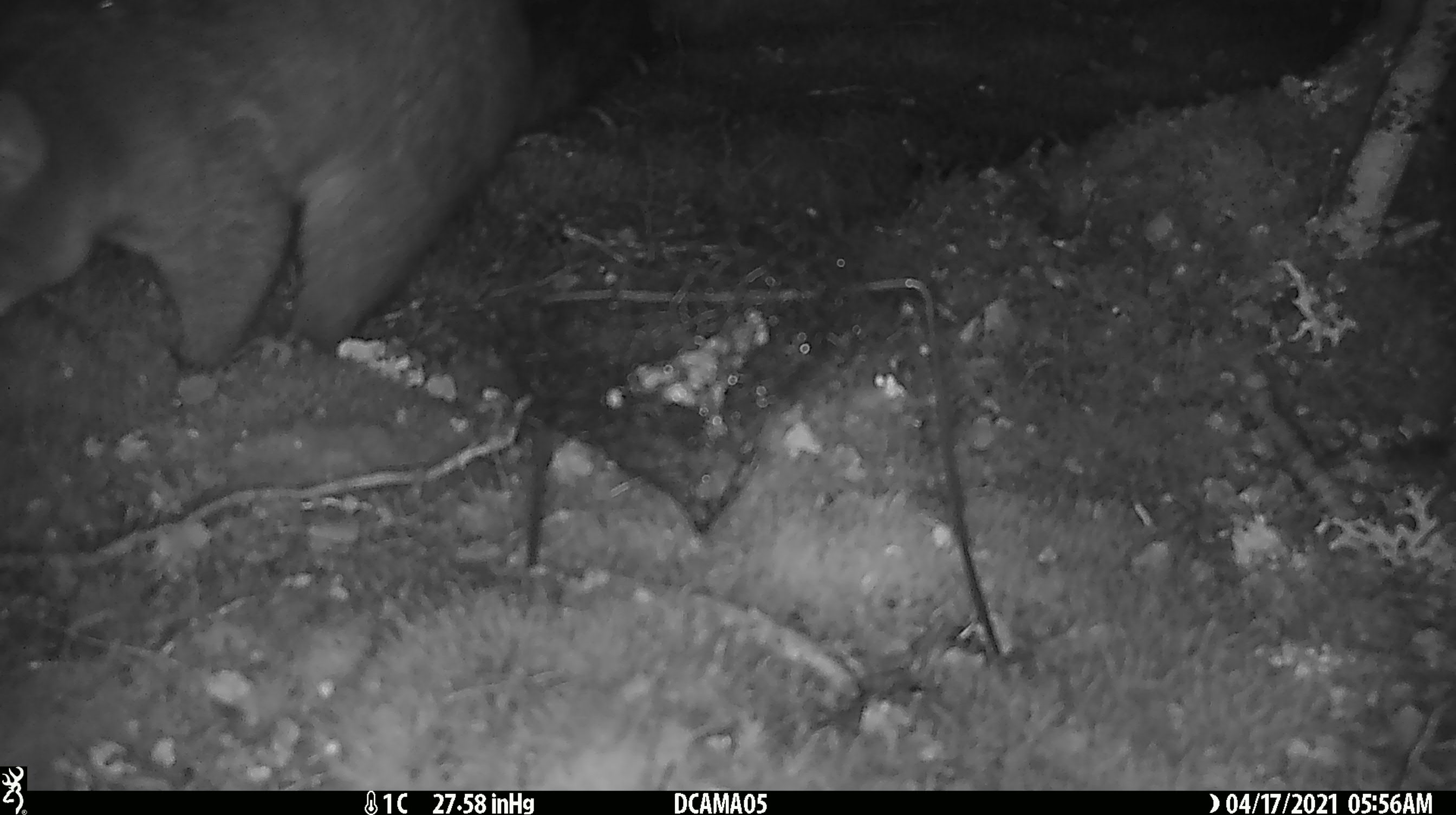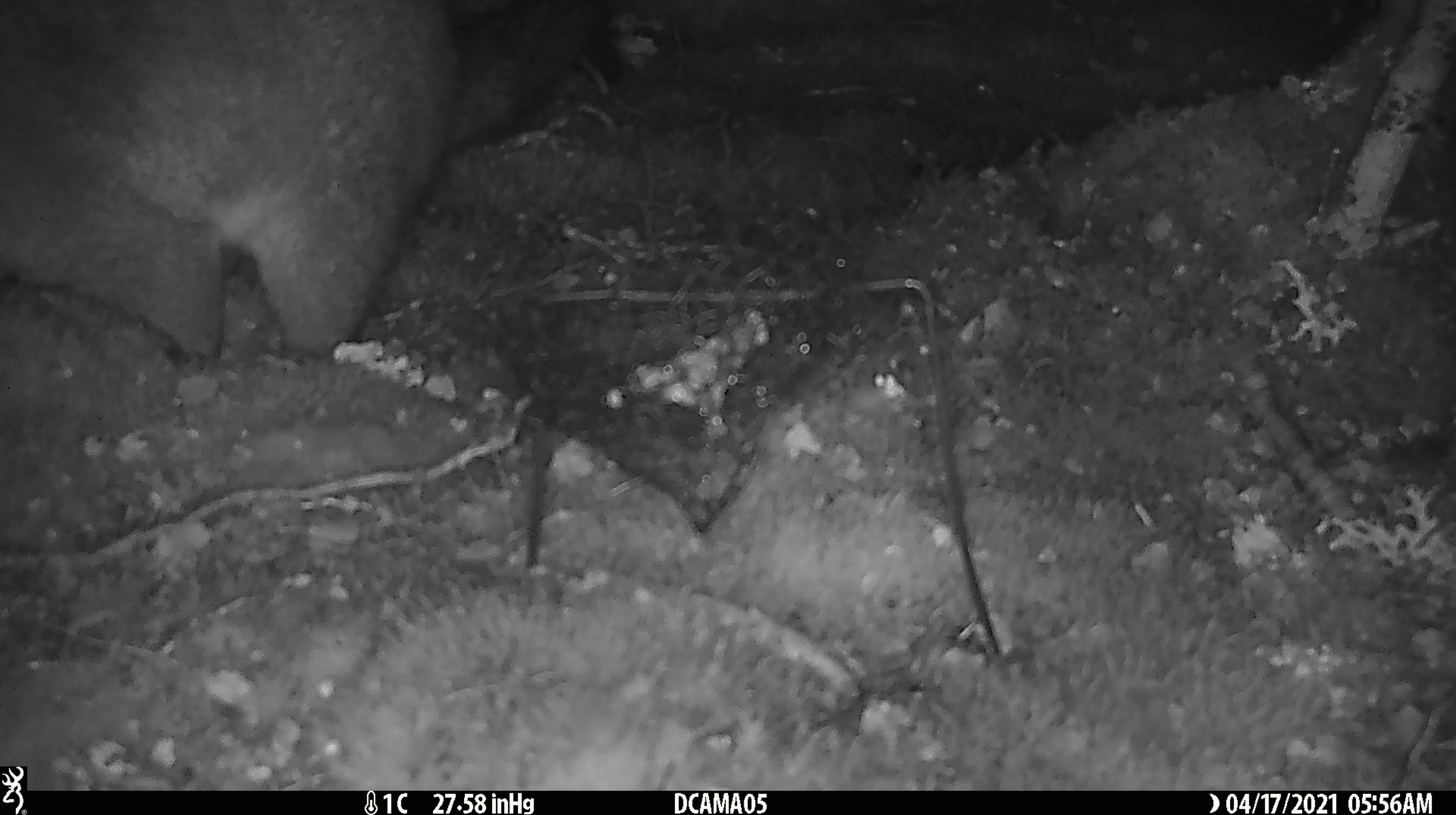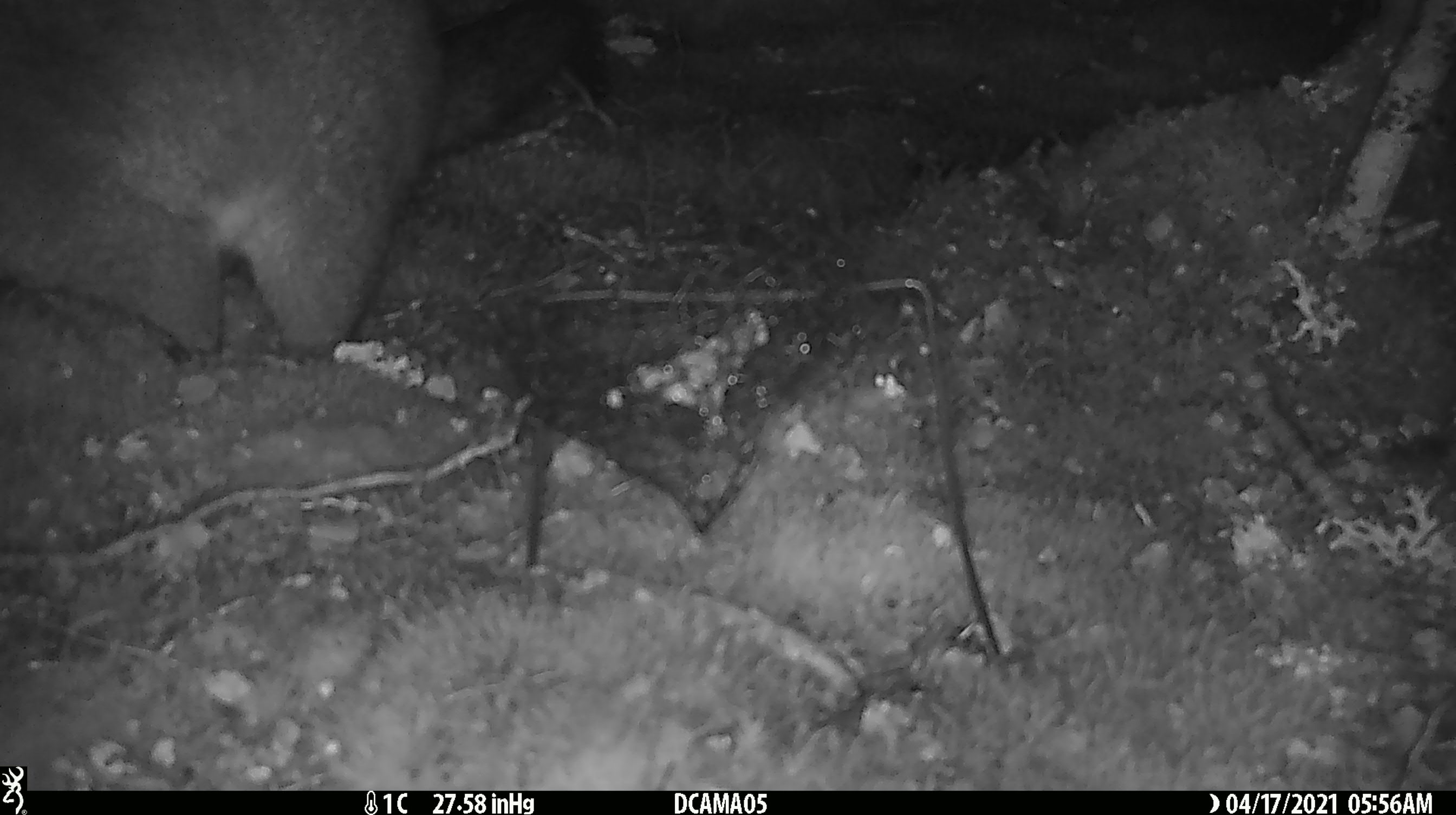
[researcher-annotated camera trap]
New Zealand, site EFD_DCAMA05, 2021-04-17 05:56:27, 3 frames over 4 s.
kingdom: Animalia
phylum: Chordata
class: Mammalia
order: Diprotodontia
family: Phalangeridae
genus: Trichosurus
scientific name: Trichosurus vulpecula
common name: common brushtail possum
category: possum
Possum (common brushtail possum) (Trichosurus vulpecula).